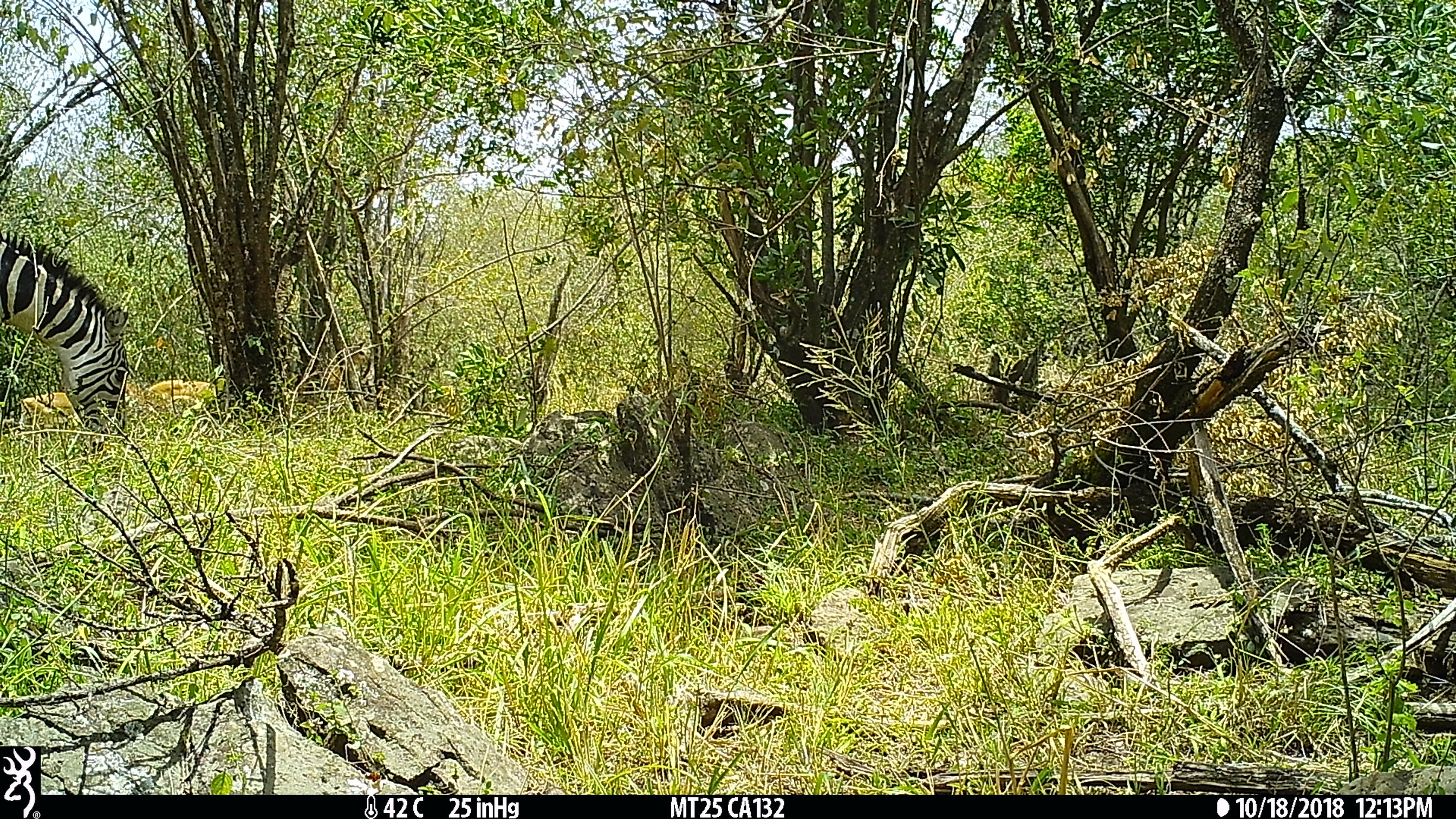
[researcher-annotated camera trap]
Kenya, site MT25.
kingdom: Animalia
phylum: Chordata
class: Mammalia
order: Perissodactyla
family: Equidae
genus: Equus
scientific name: Equus quagga burchellii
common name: burchell's zebra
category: zebra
Zebra (burchell's zebra) (Equus quagga burchellii).